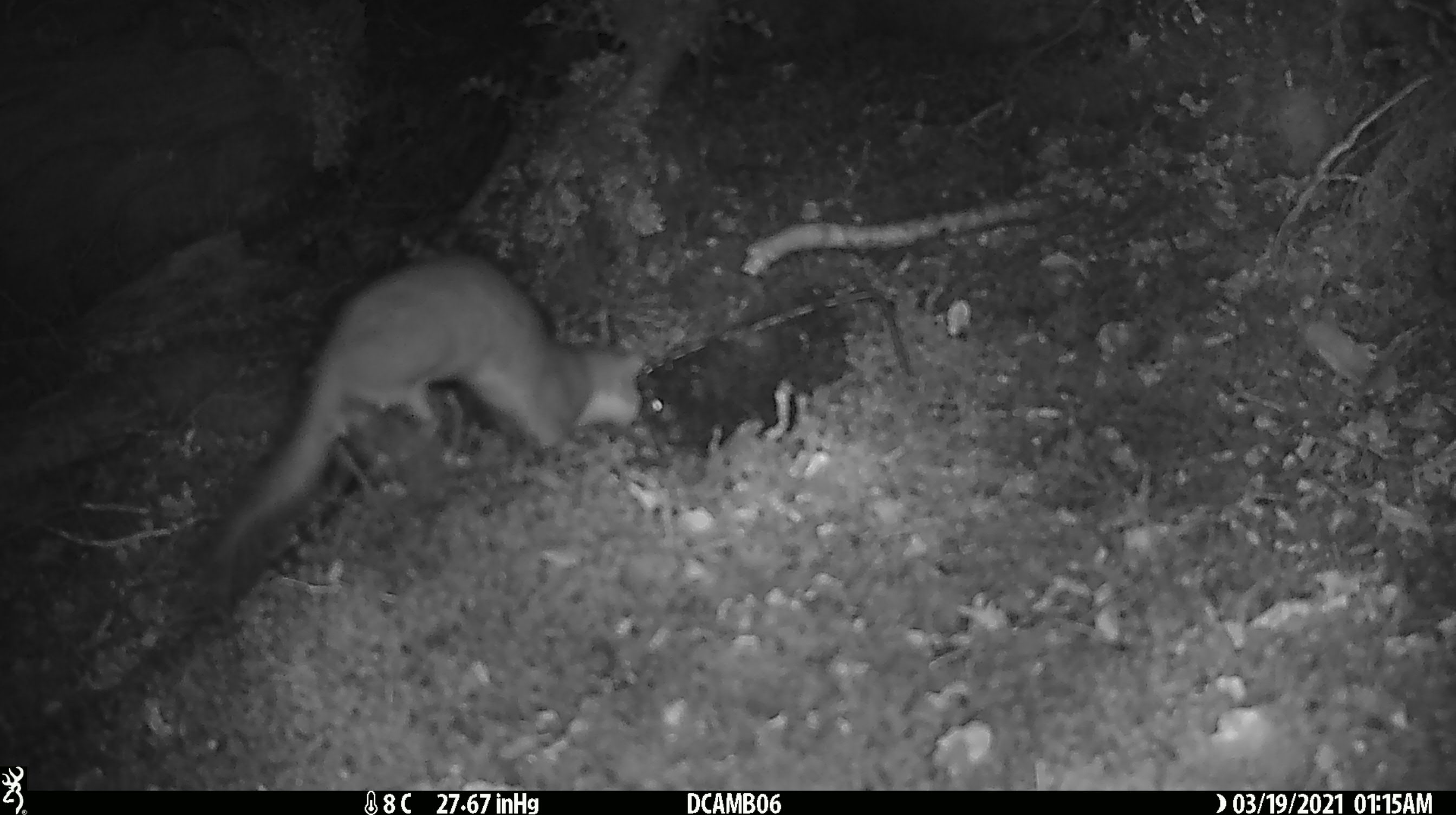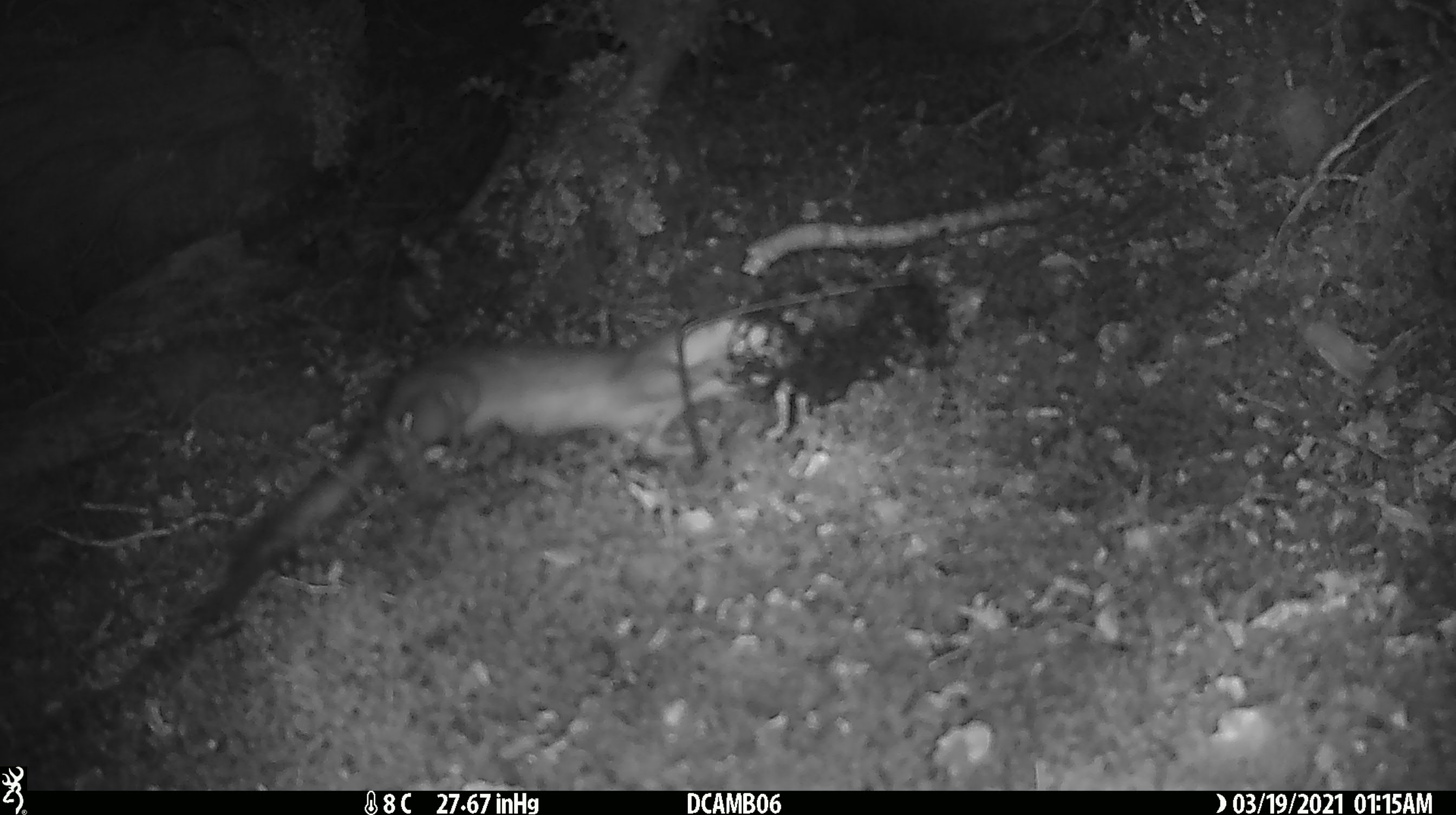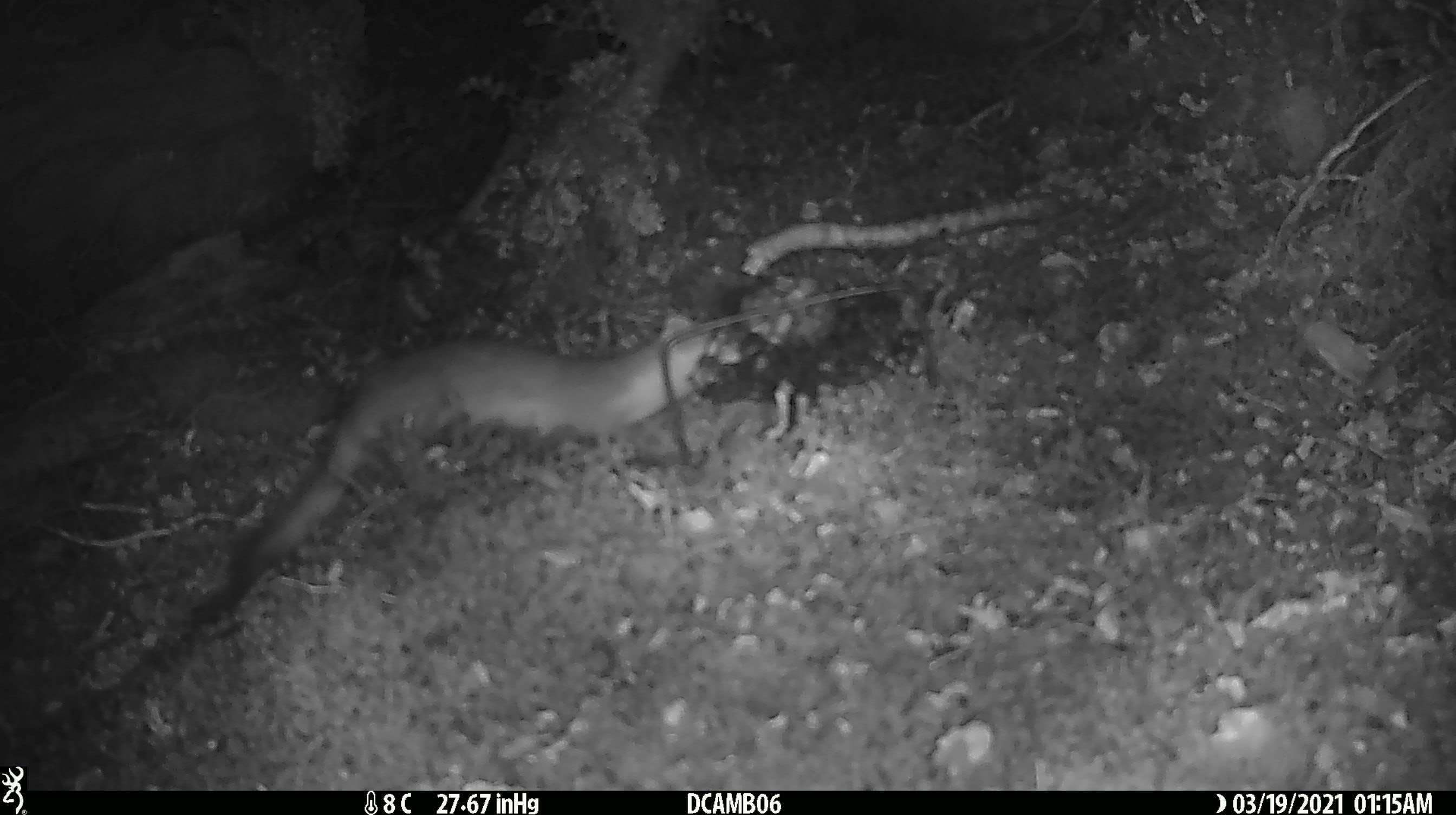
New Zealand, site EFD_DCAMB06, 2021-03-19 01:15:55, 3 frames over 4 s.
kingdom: Animalia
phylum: Chordata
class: Mammalia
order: Carnivora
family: Mustelidae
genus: Mustela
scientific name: Mustela erminea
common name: stoat